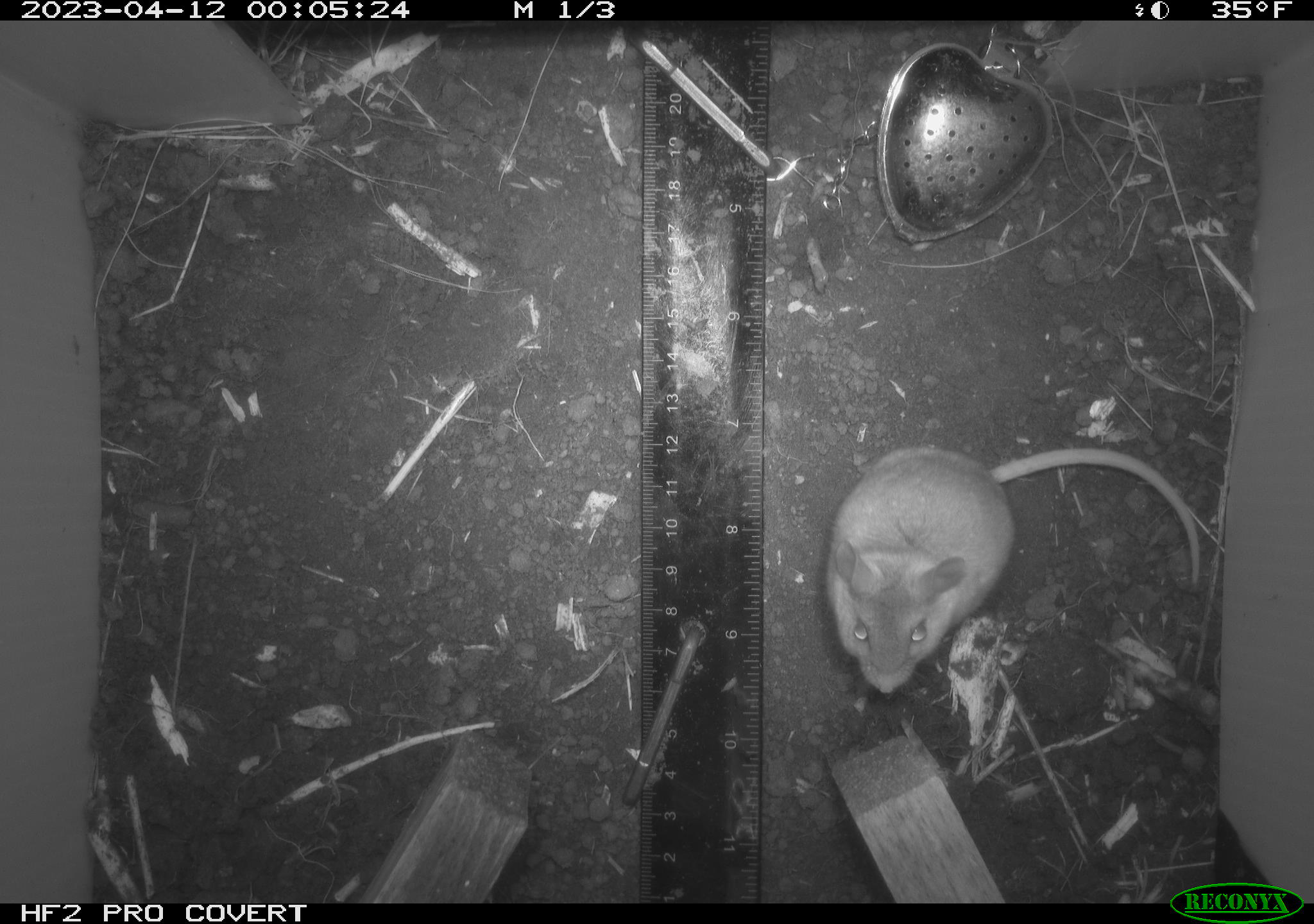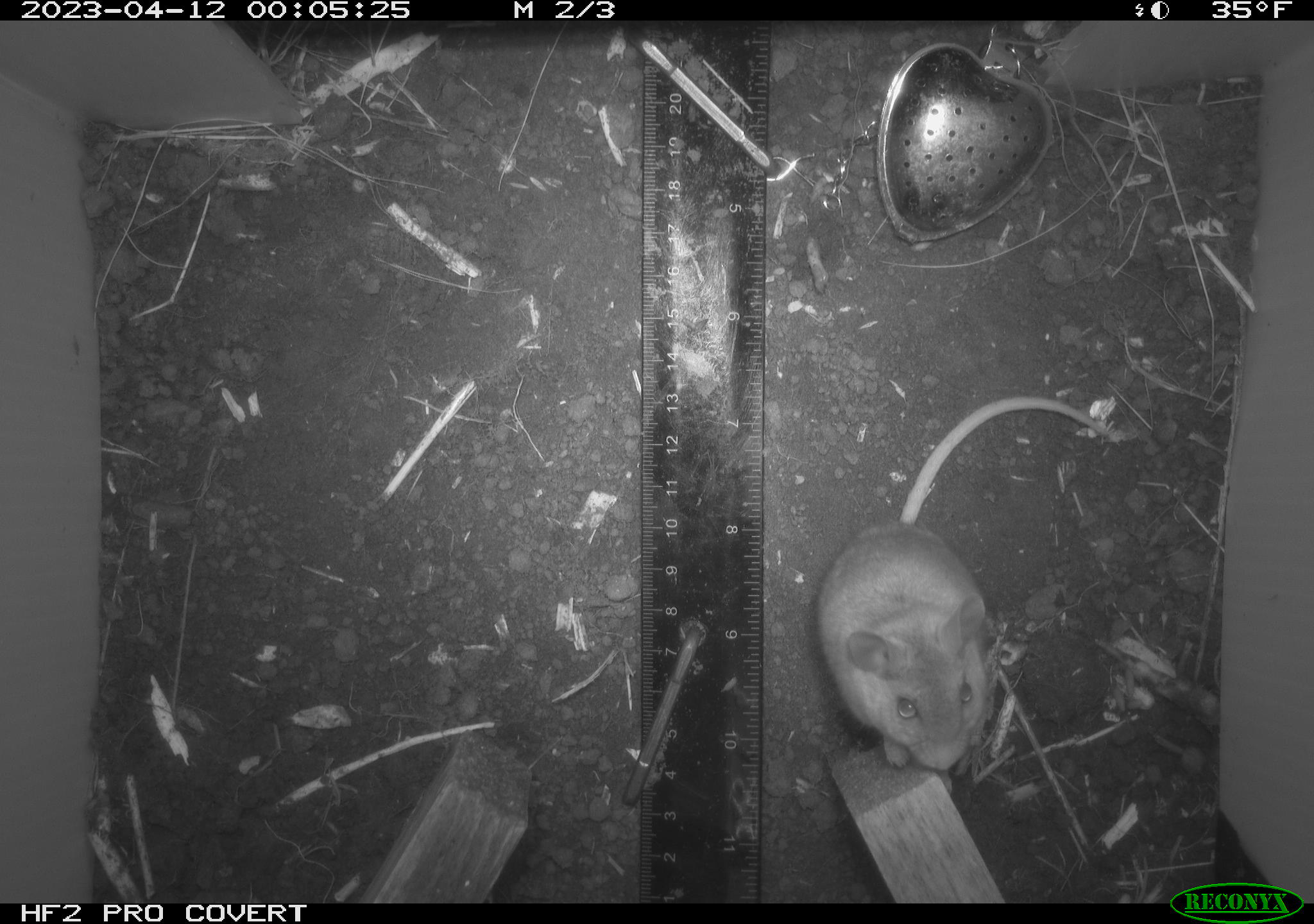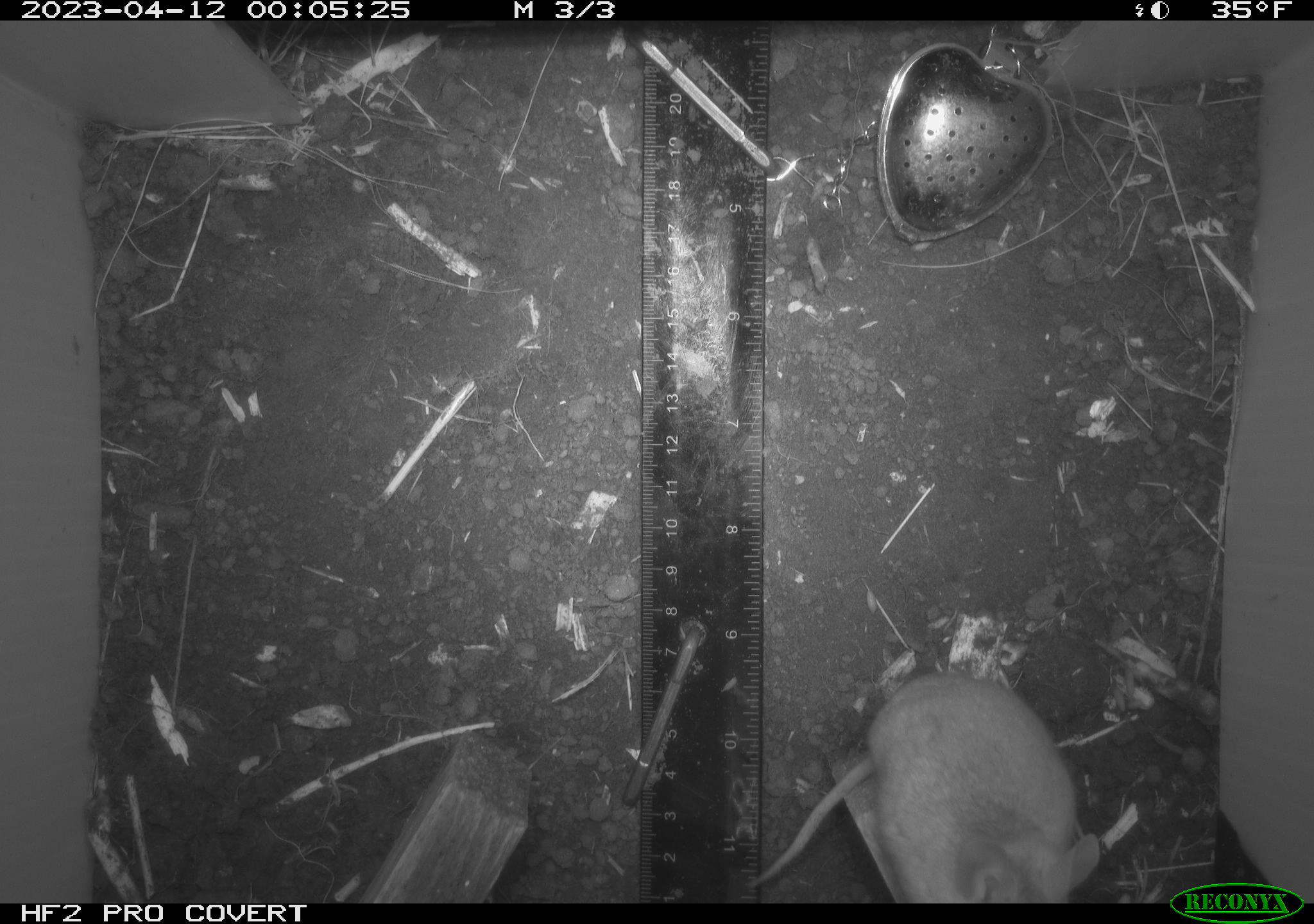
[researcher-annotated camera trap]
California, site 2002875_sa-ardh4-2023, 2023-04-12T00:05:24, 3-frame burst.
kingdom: Animalia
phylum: Chordata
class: Mammalia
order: Rodentia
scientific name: Rodentia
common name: mouse species